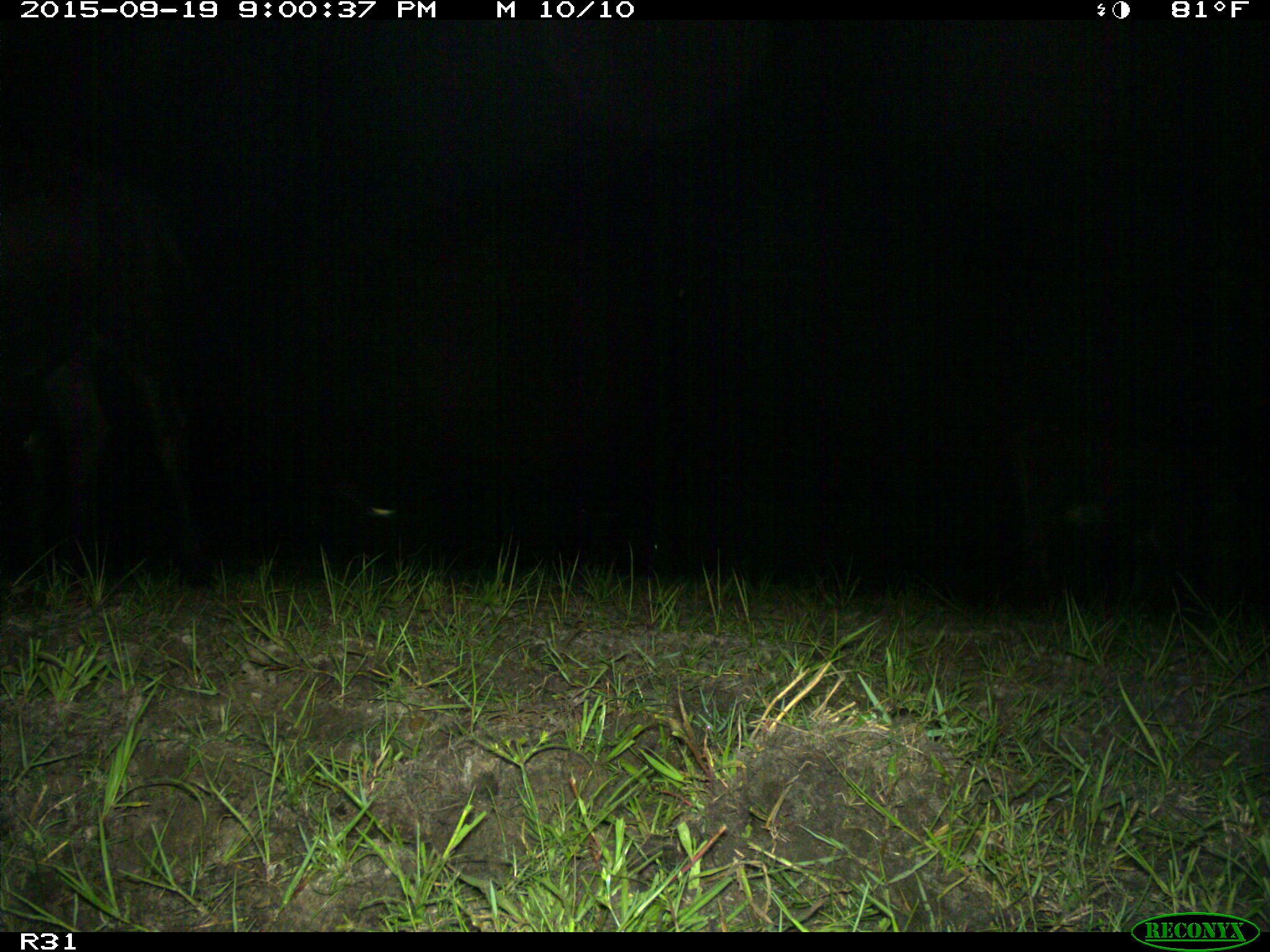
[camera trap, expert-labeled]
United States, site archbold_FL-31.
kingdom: Animalia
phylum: Chordata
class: Mammalia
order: Artiodactyla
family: Bovidae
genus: Bos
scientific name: Bos taurus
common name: domestic cow